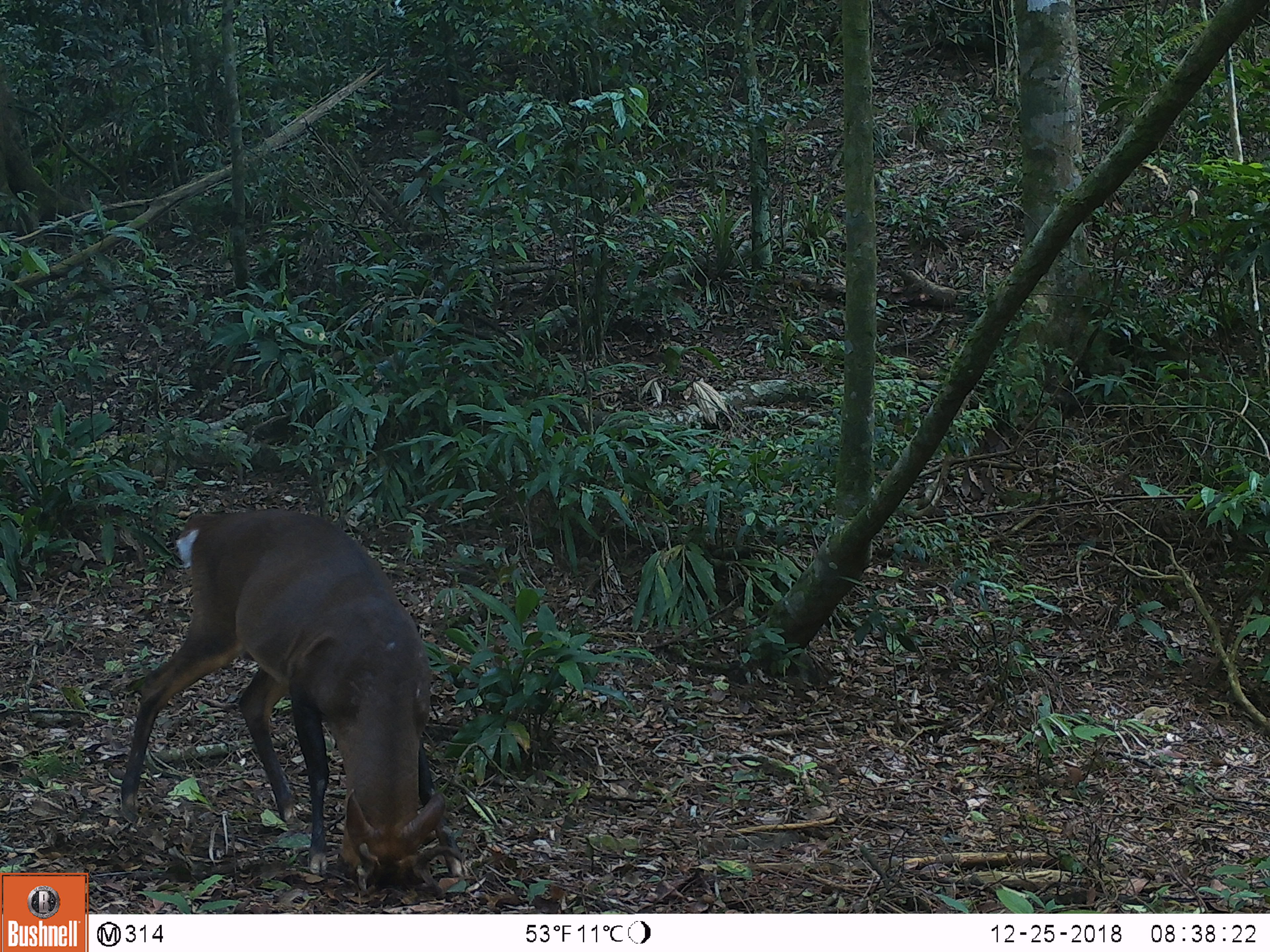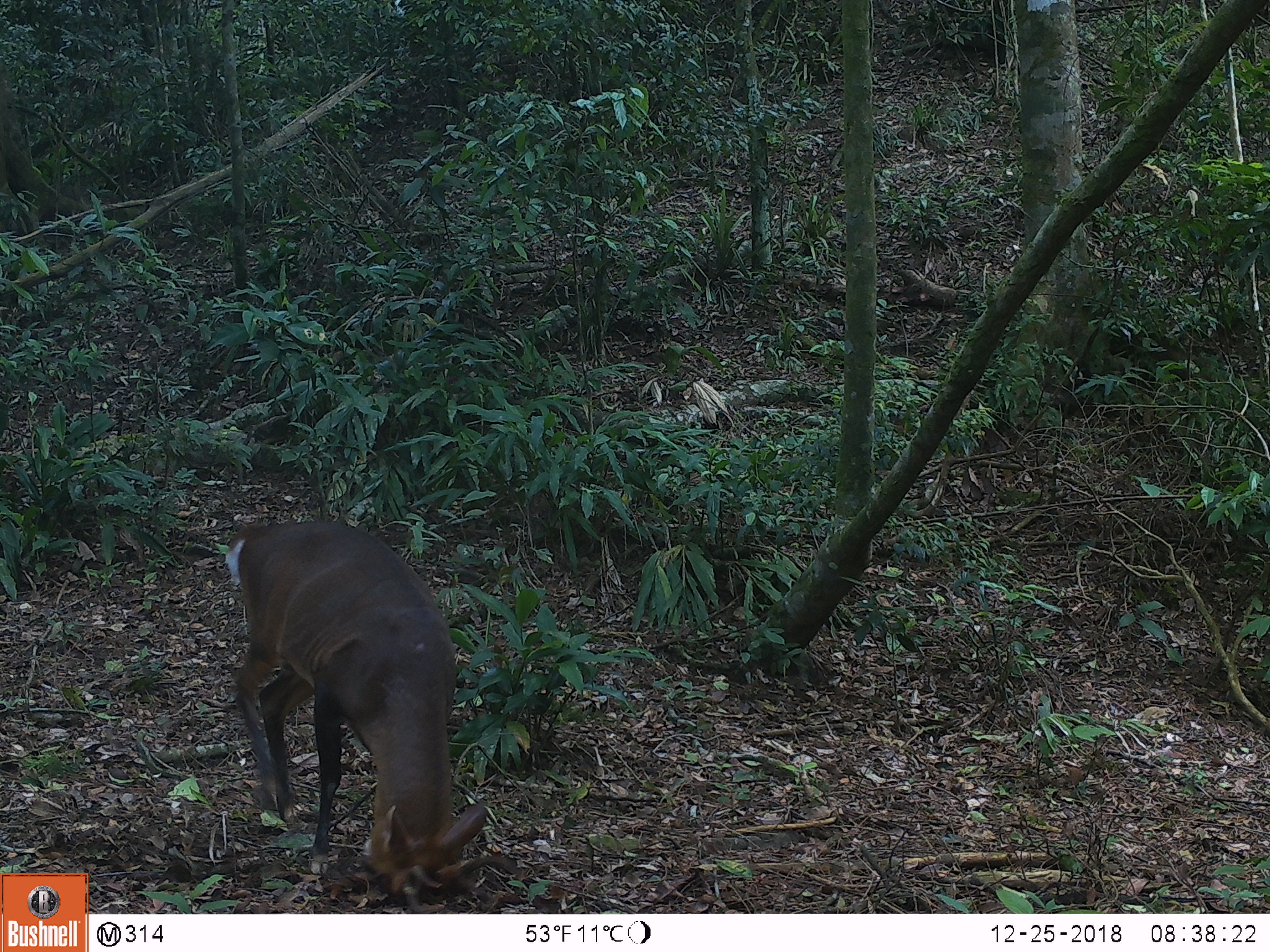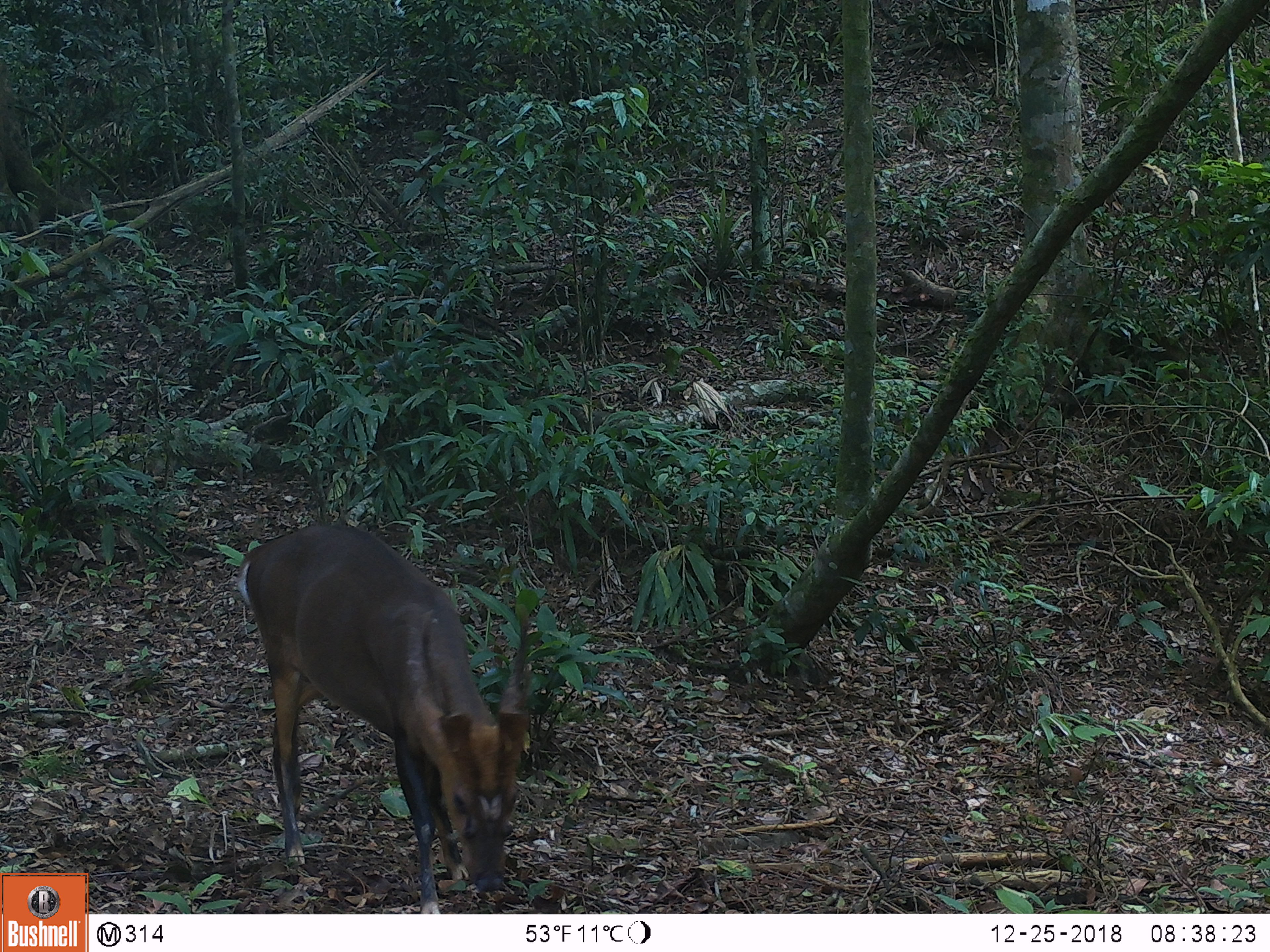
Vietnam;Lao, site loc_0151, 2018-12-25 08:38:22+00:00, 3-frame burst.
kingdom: Animalia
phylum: Chordata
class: Mammalia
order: Artiodactyla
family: Cervidae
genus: Muntiacus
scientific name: Muntiacus vuquangensis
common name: large-antlered muntjac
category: large antlered muntjac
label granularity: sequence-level